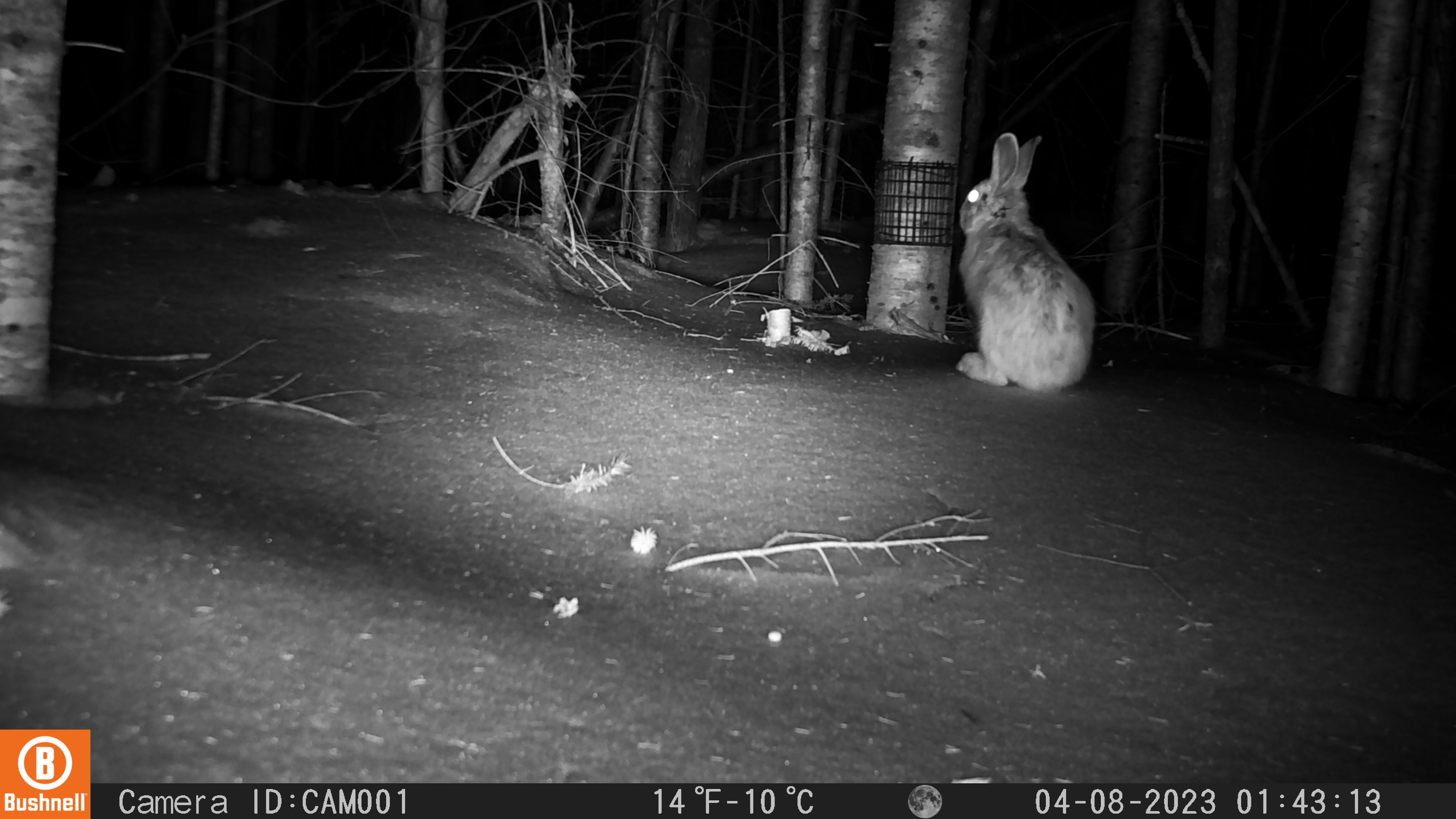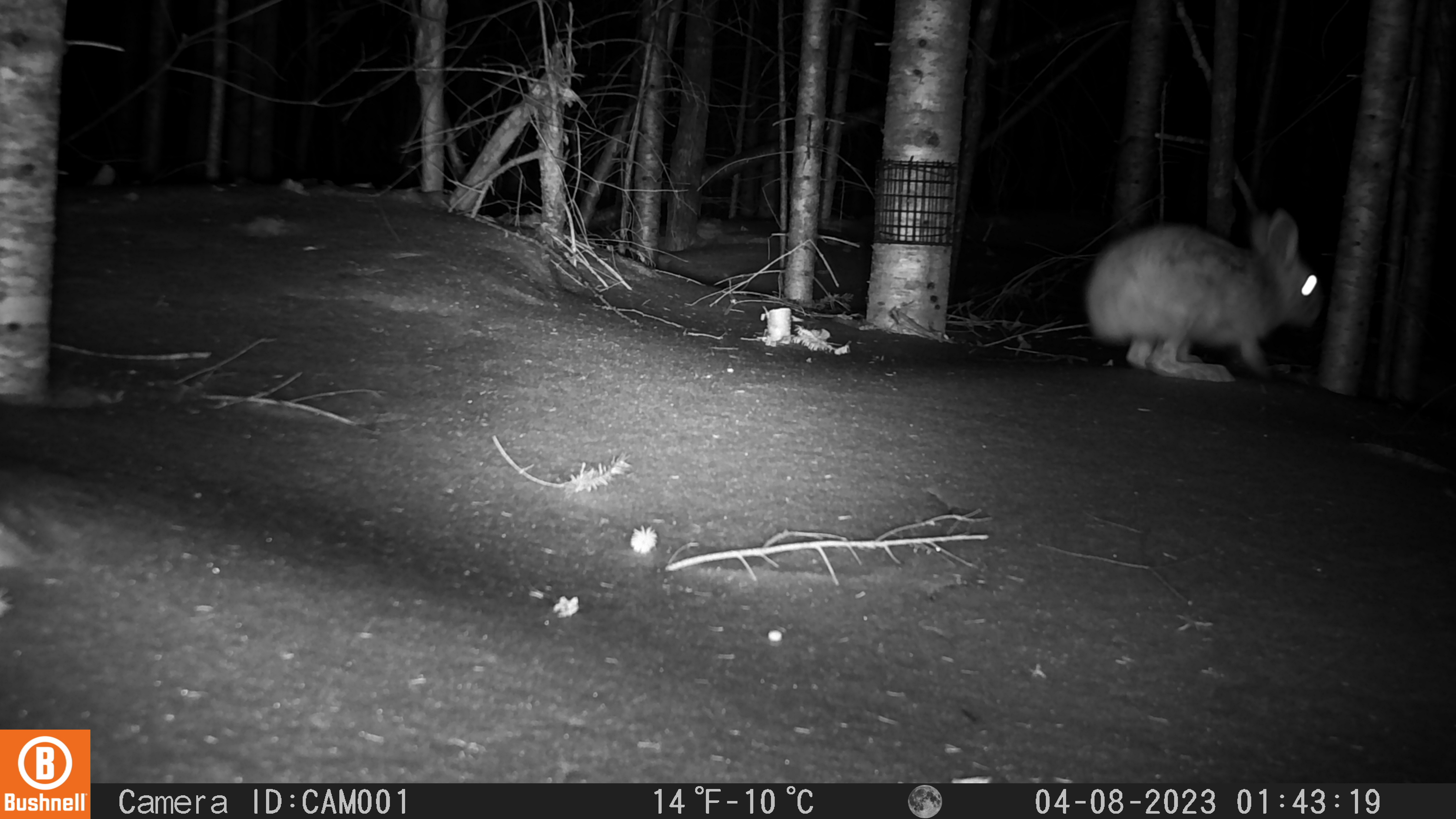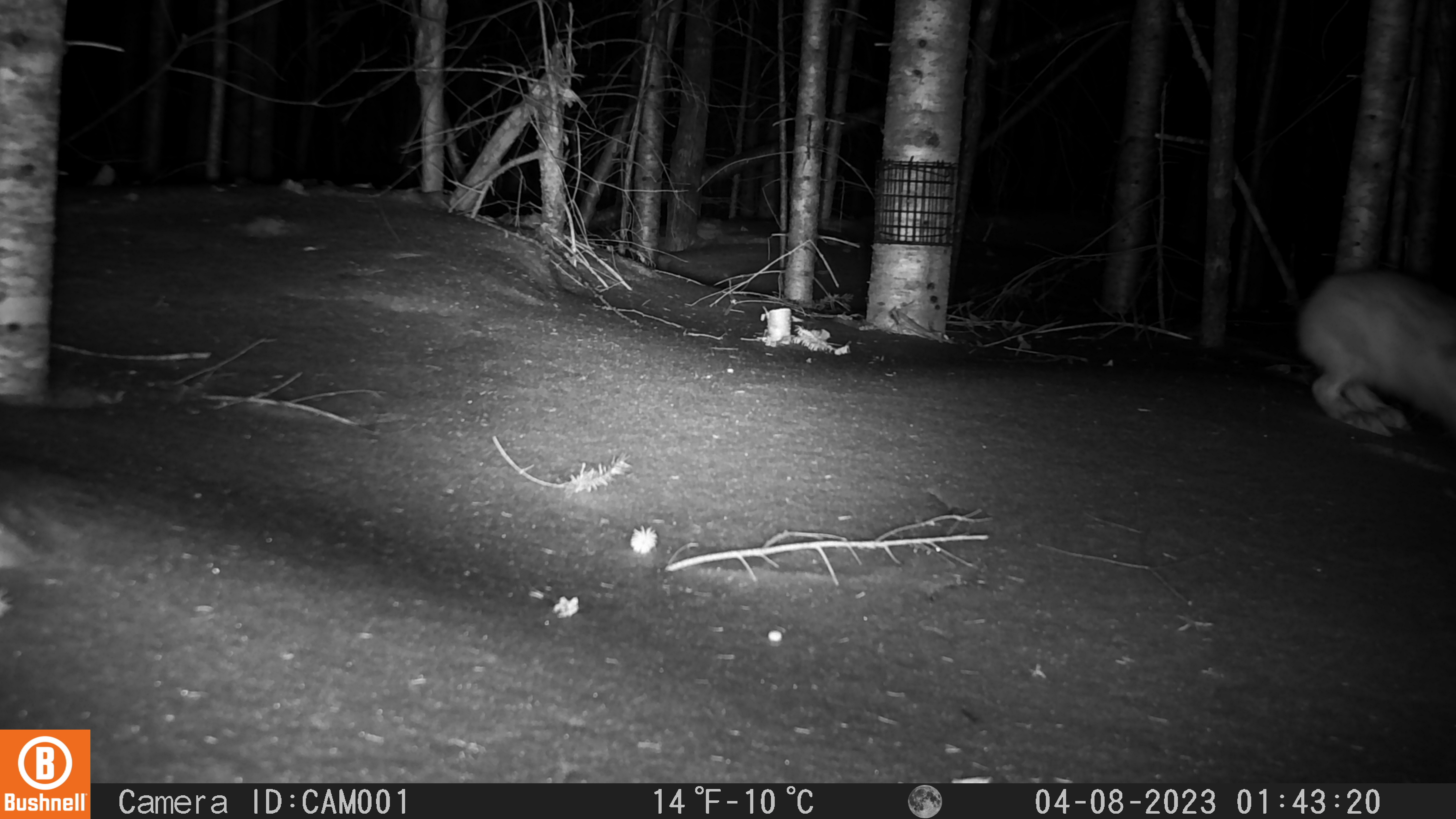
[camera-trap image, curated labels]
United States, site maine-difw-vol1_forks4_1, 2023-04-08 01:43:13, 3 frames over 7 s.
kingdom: Animalia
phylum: Chordata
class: Mammalia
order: Lagomorpha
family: Leporidae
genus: Lepus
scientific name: Lepus americanus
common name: snowshoe hare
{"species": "snowshoe hare (Lepus americanus)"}